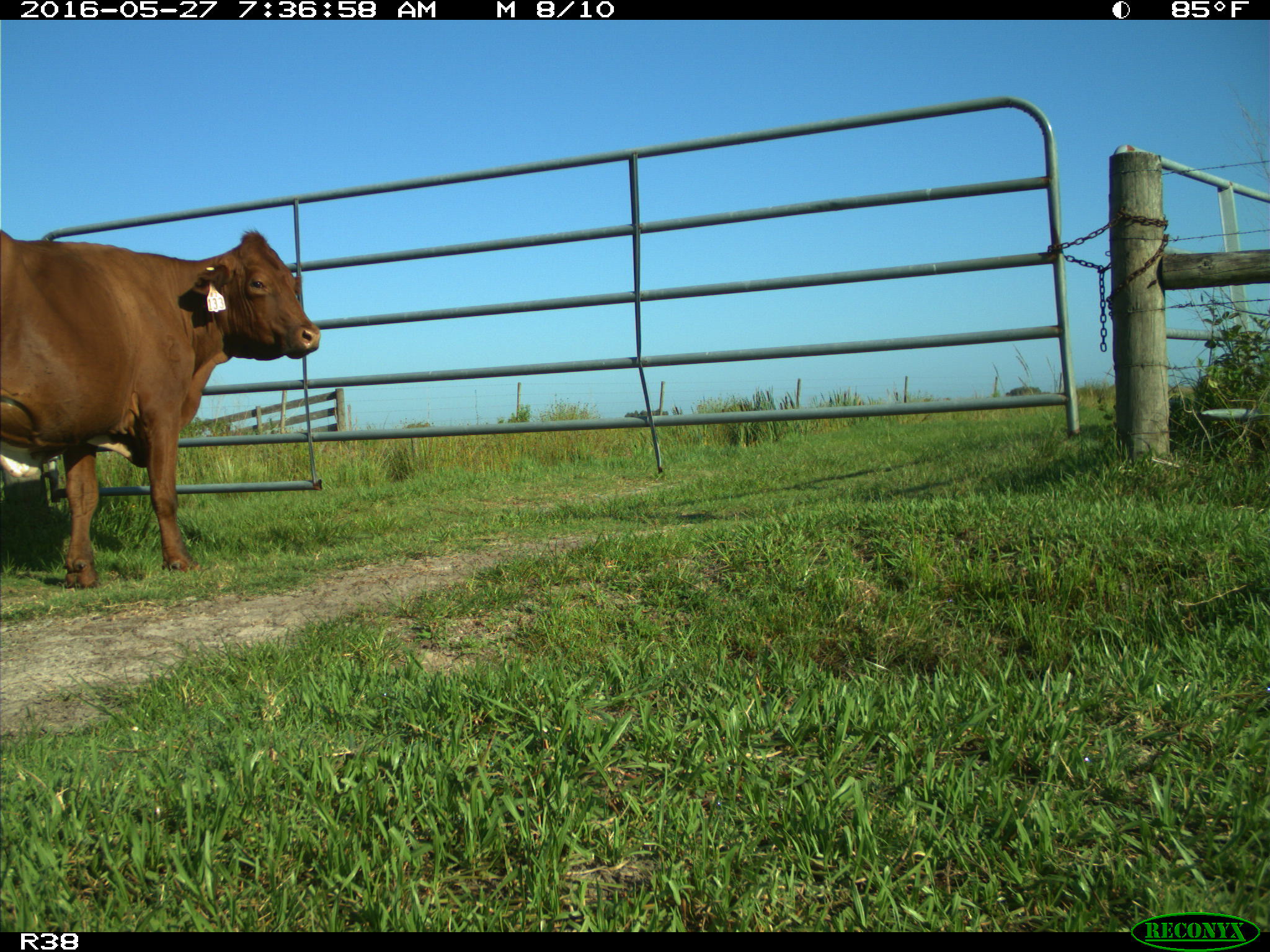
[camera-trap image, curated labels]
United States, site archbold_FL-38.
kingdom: Animalia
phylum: Chordata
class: Mammalia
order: Artiodactyla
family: Bovidae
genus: Bos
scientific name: Bos taurus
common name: domestic cow